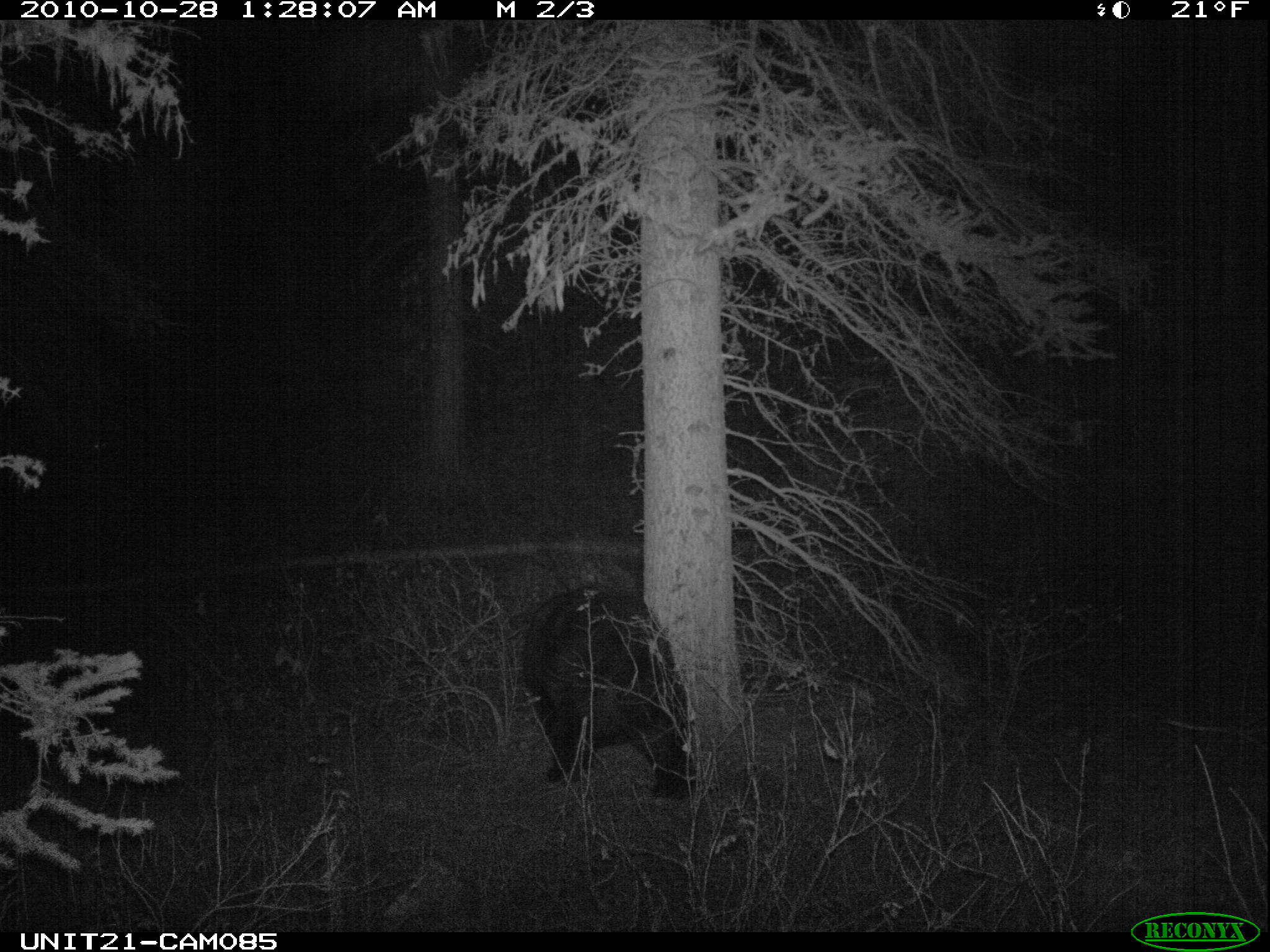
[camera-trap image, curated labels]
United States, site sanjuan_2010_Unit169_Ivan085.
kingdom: Animalia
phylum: Chordata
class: Mammalia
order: Carnivora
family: Ursidae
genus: Ursus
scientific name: Ursus americanus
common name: american black bear